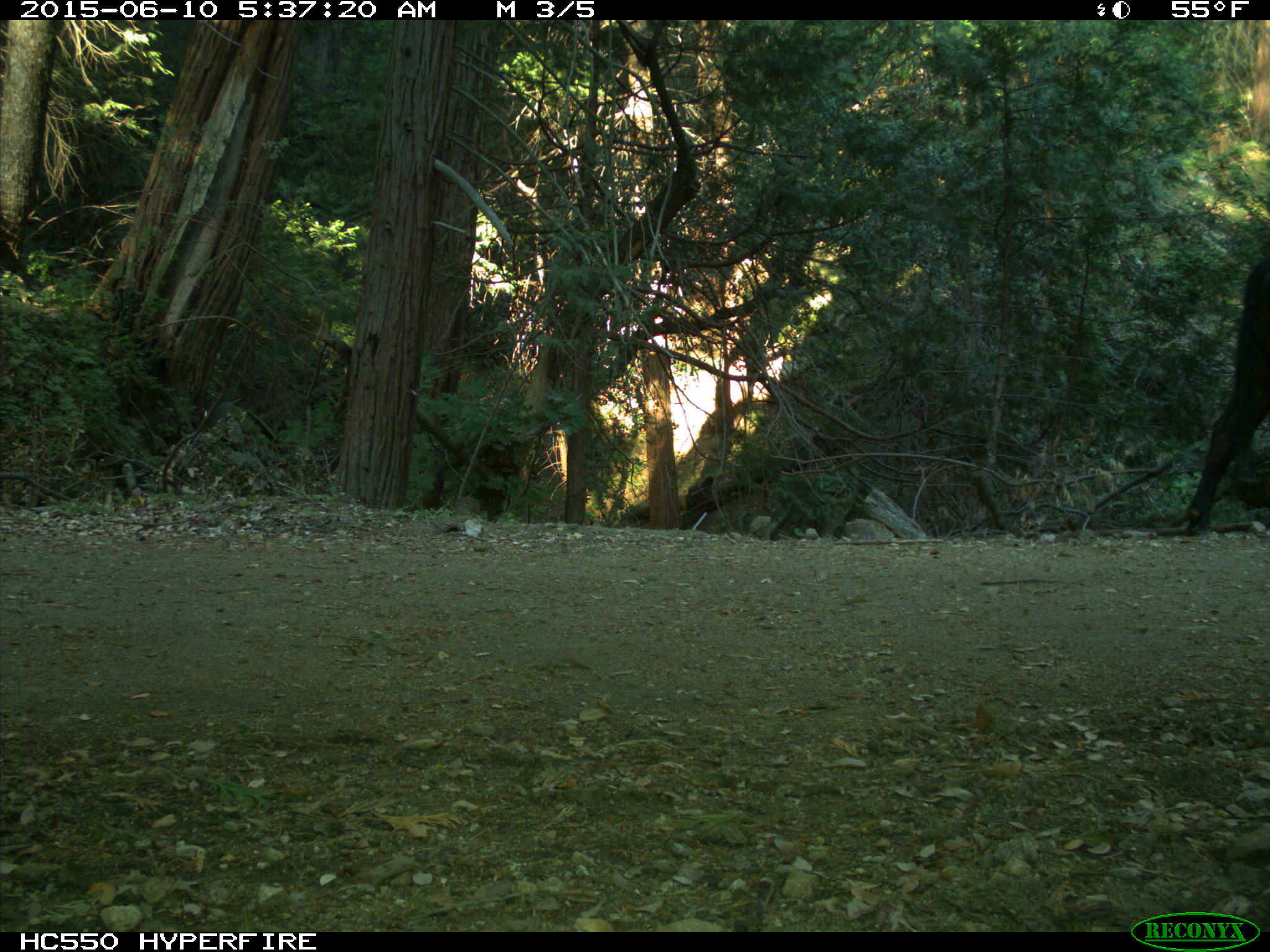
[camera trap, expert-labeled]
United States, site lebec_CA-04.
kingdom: Animalia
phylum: Chordata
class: Mammalia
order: Artiodactyla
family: Bovidae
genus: Bos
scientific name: Bos taurus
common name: domestic cow